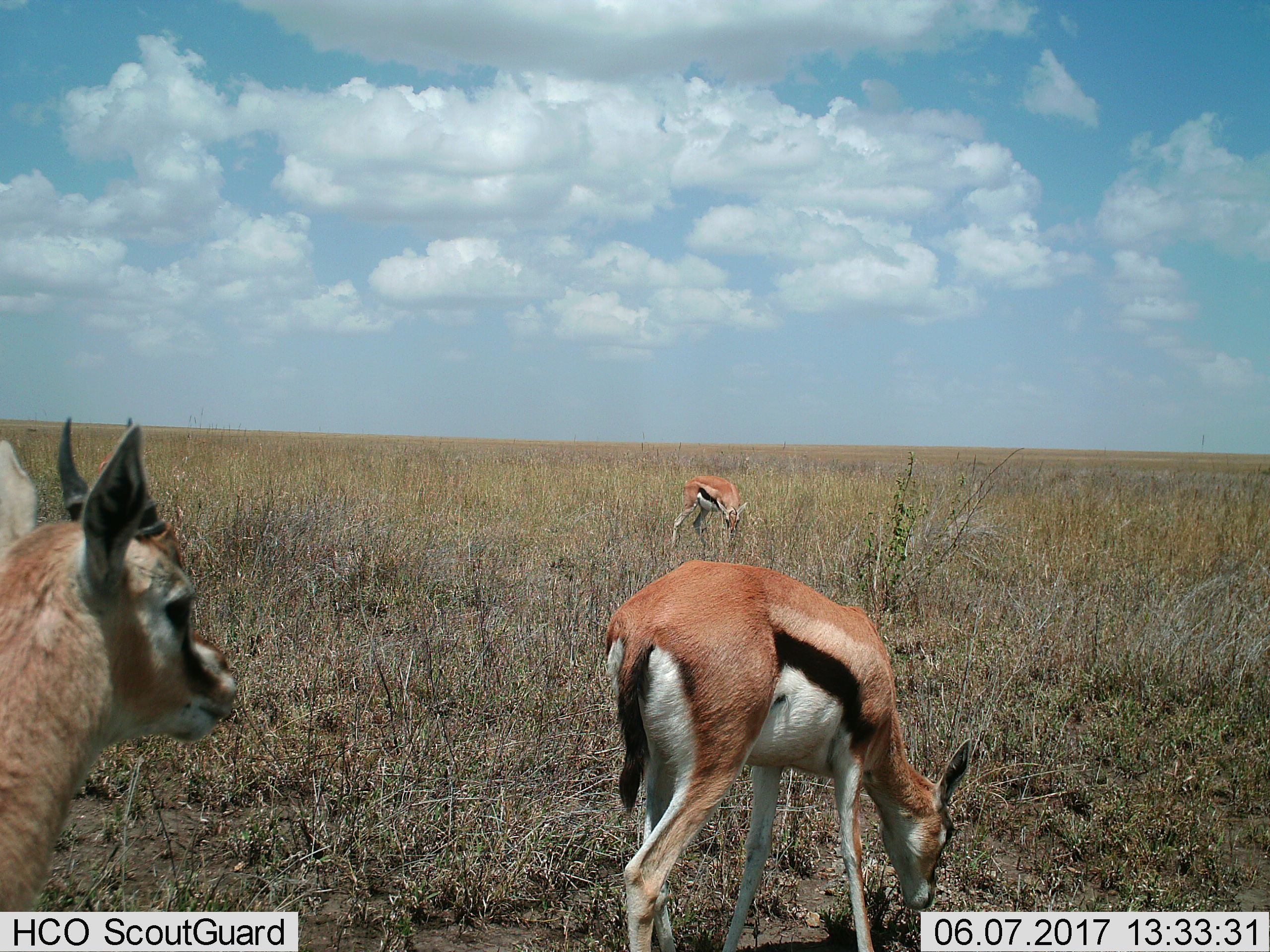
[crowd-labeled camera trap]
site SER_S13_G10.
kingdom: Animalia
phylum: Chordata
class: Mammalia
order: Artiodactyla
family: Bovidae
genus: Eudorcas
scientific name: Eudorcas thomsonii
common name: thomson's gazelle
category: gazellethomsons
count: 3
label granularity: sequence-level